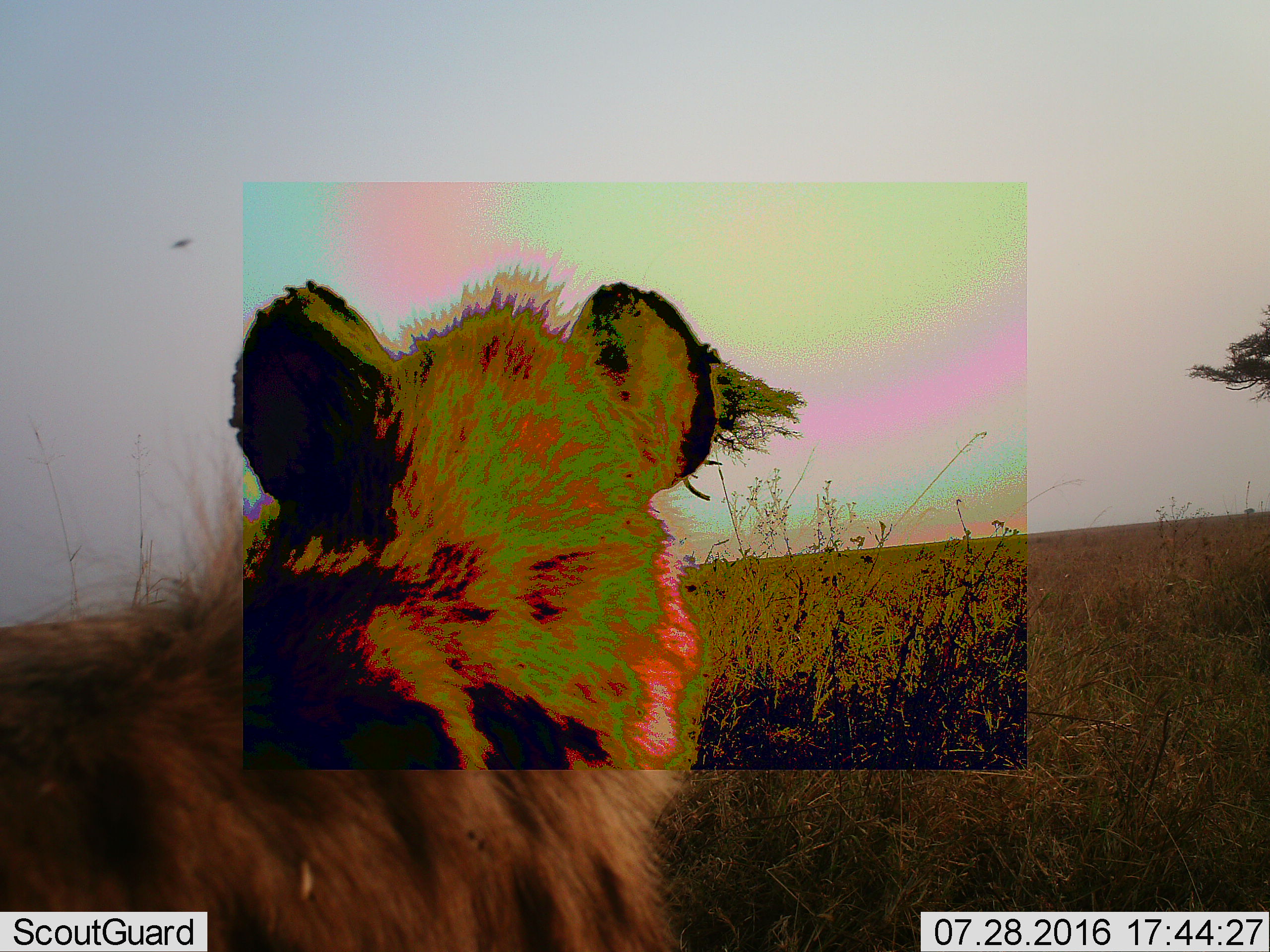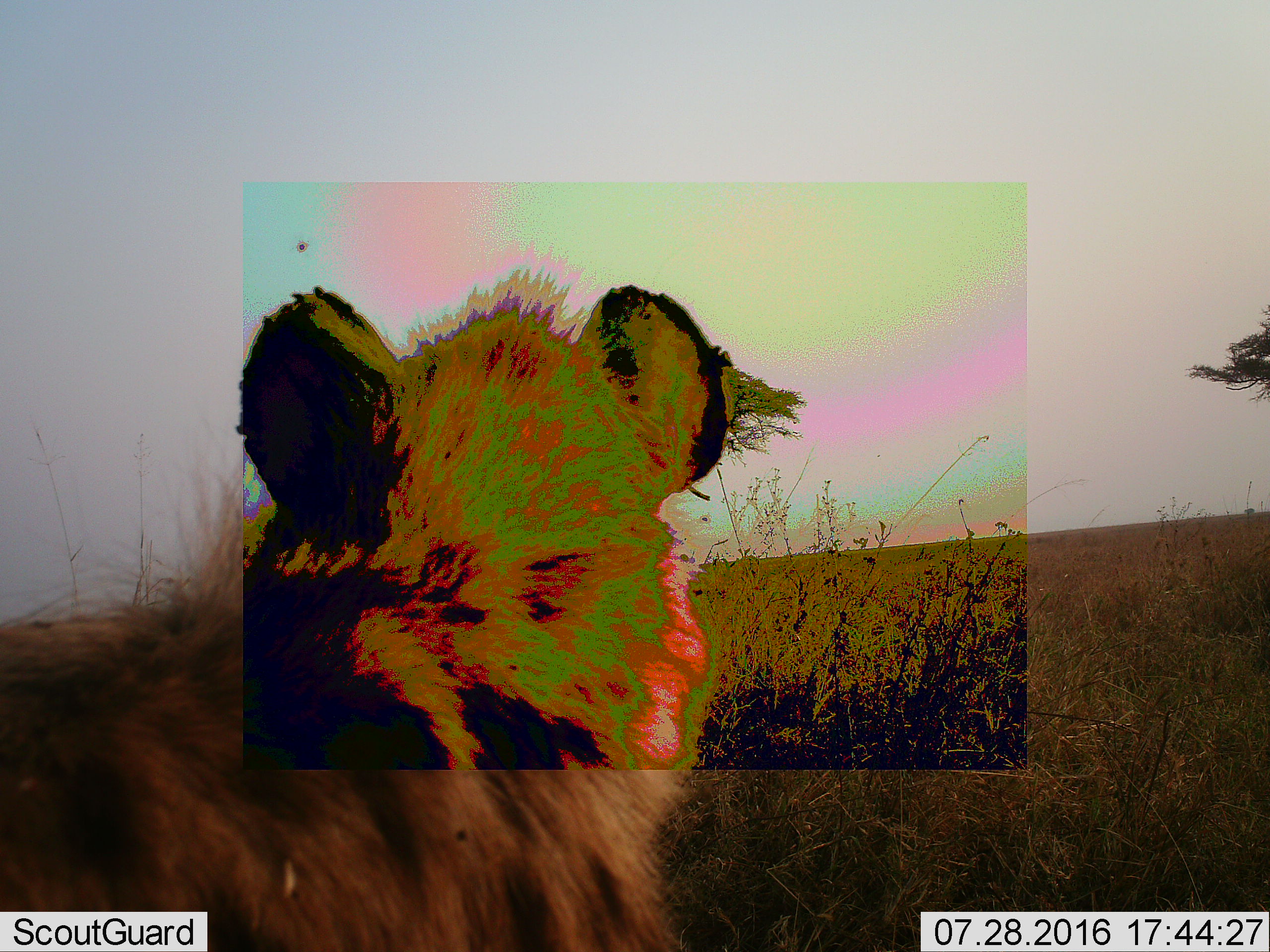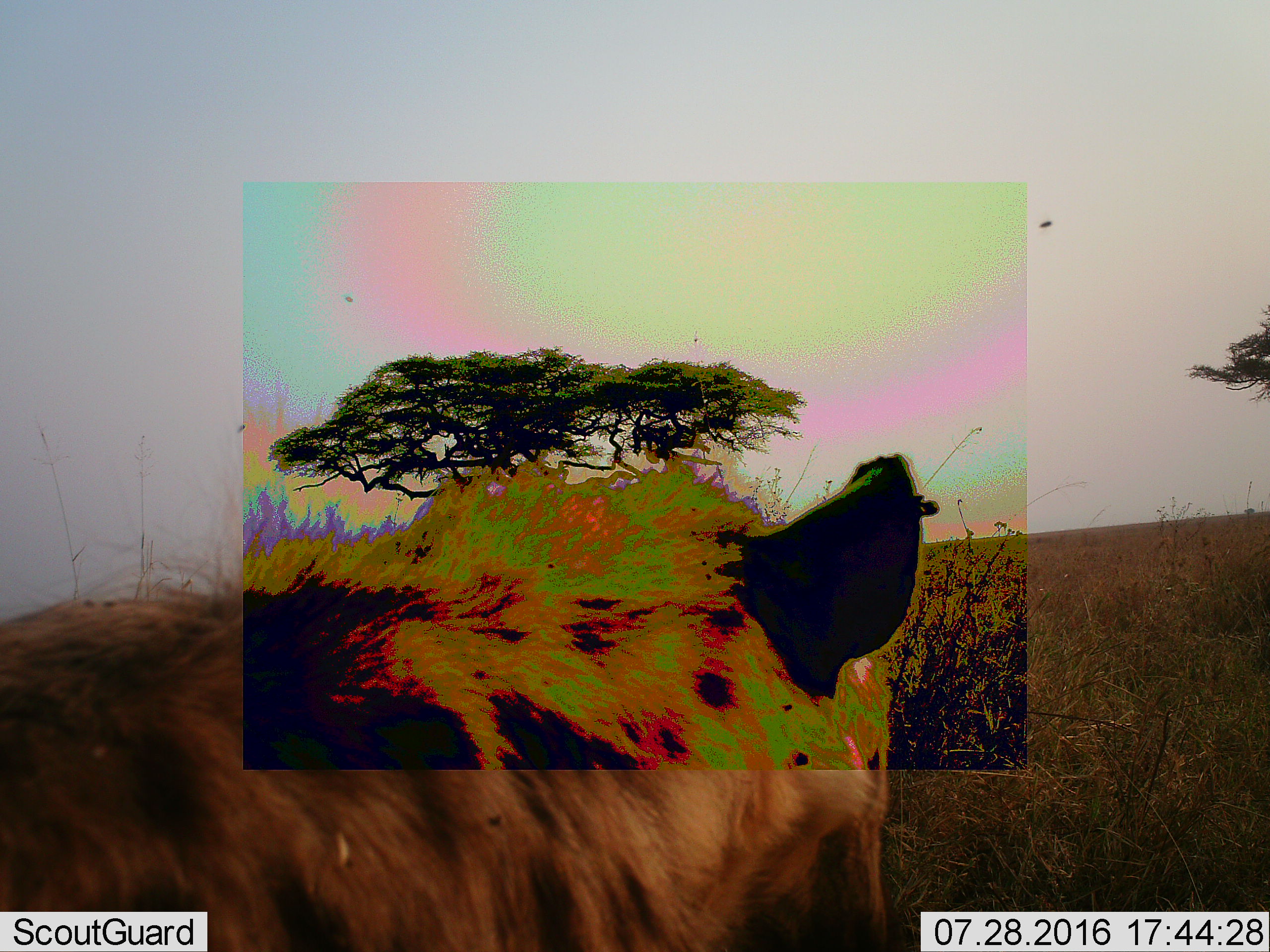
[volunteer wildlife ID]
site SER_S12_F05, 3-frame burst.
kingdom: Animalia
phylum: Chordata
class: Mammalia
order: Carnivora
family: Hyaenidae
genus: Crocuta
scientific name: Crocuta crocuta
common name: spotted hyena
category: hyenaspotted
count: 1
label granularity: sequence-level